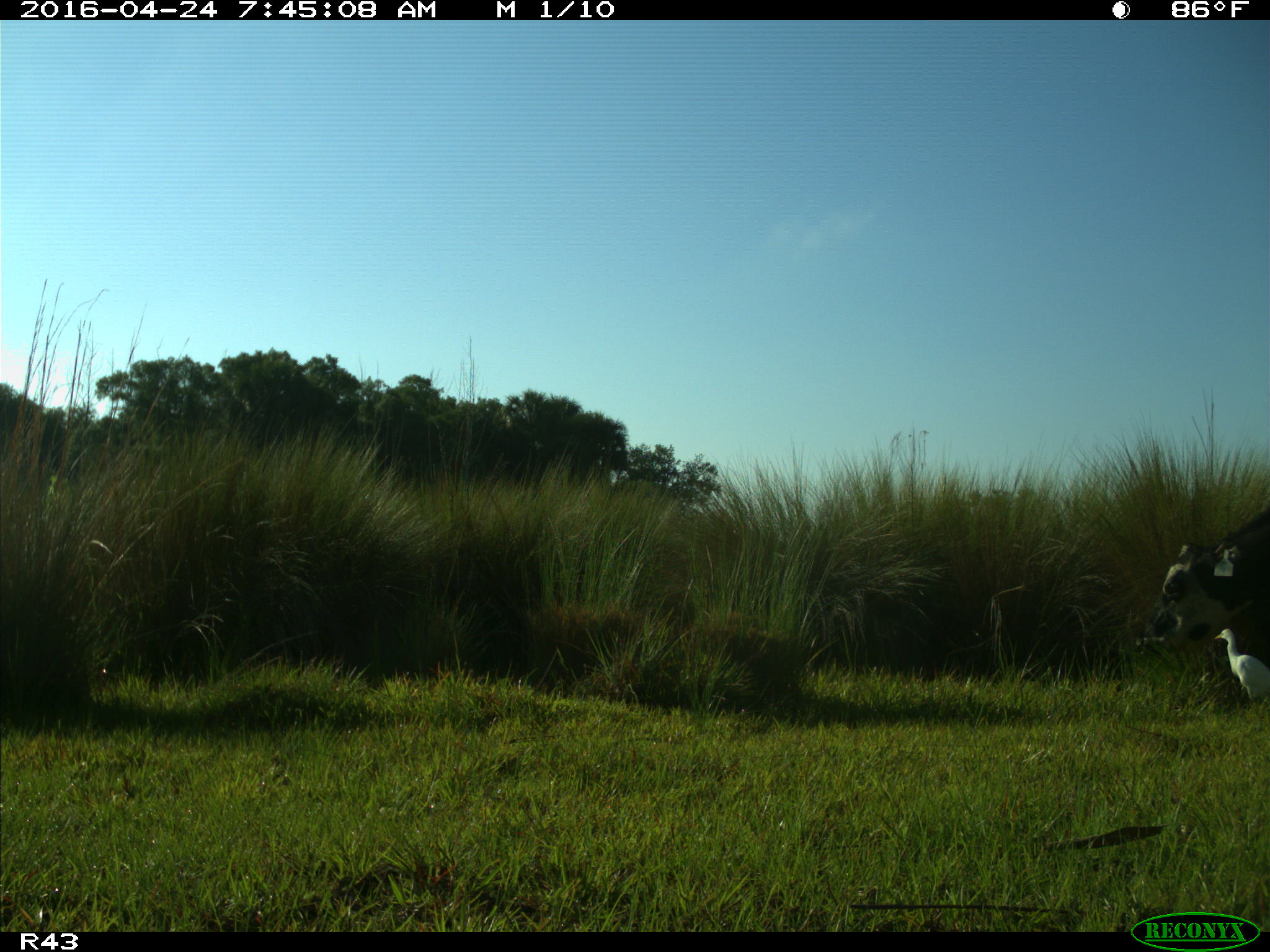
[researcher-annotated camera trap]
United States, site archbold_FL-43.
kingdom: Animalia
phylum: Chordata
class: Mammalia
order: Artiodactyla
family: Bovidae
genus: Bos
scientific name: Bos taurus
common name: domestic cow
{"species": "Bos taurus (domestic cow)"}